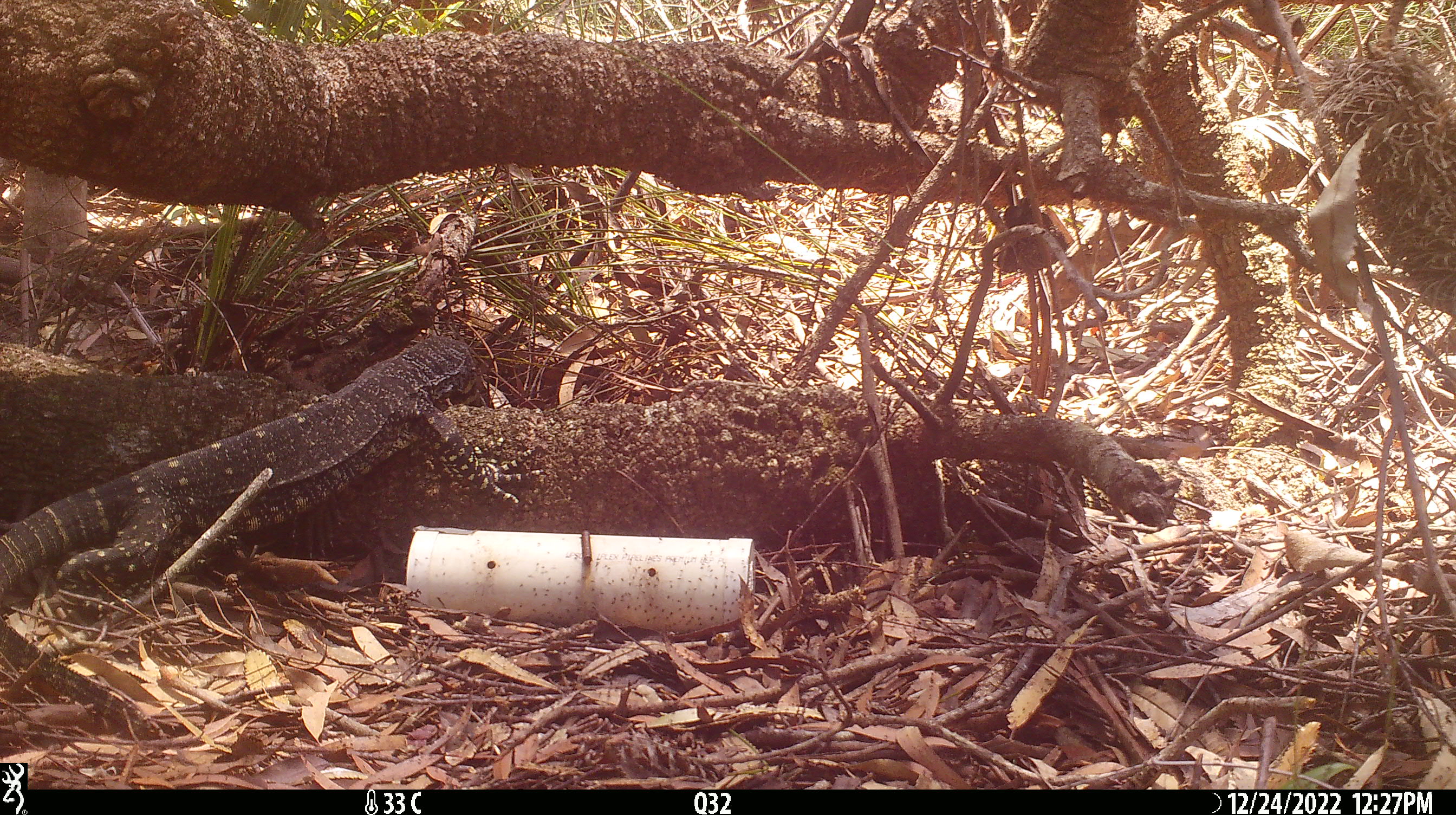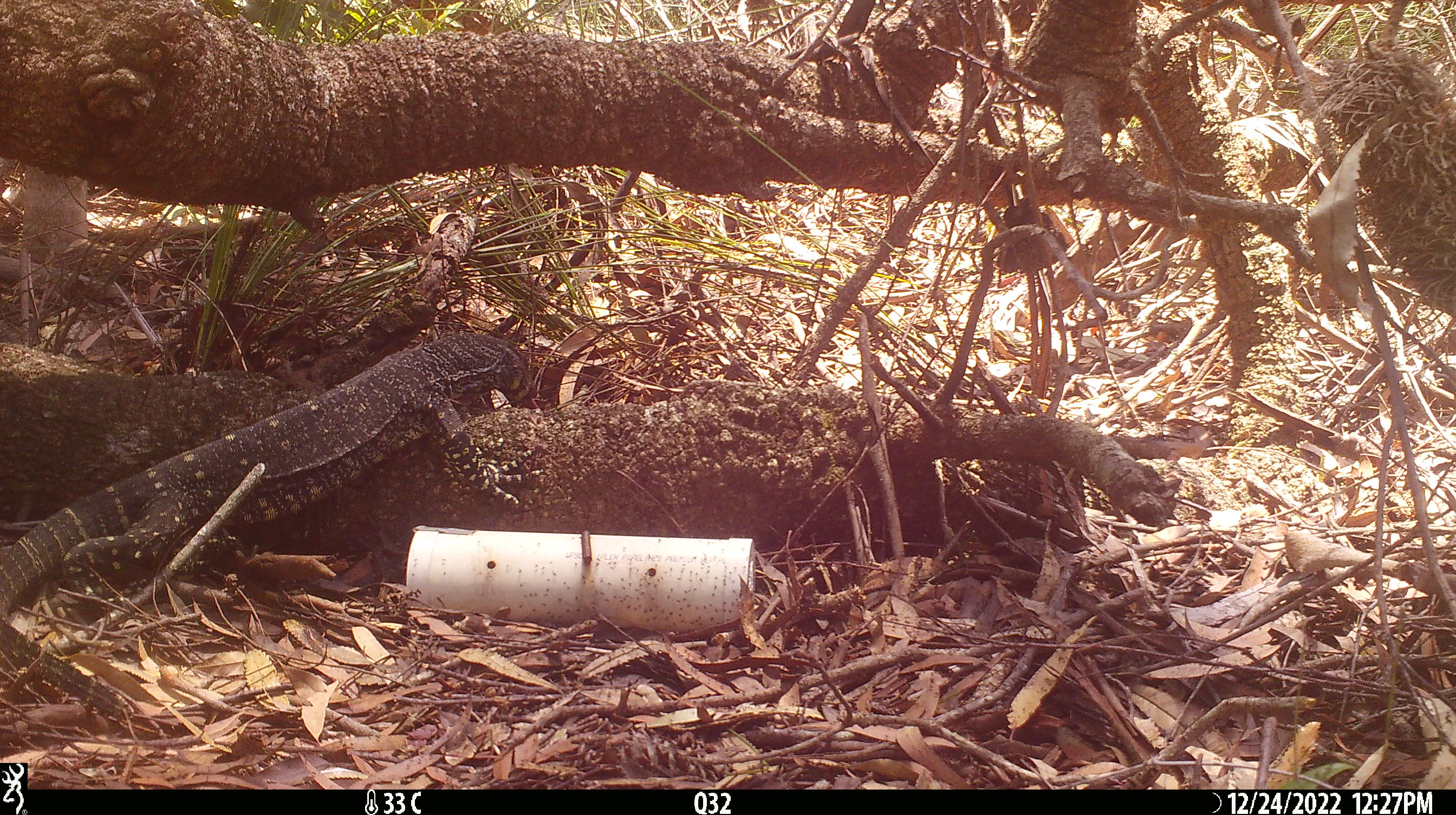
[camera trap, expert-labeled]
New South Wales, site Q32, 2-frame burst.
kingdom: Animalia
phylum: Chordata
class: Reptilia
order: Squamata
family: Varanidae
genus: Varanus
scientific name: Varanus varius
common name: lace monitor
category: goanna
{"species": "goanna (lace monitor) (Varanus varius)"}